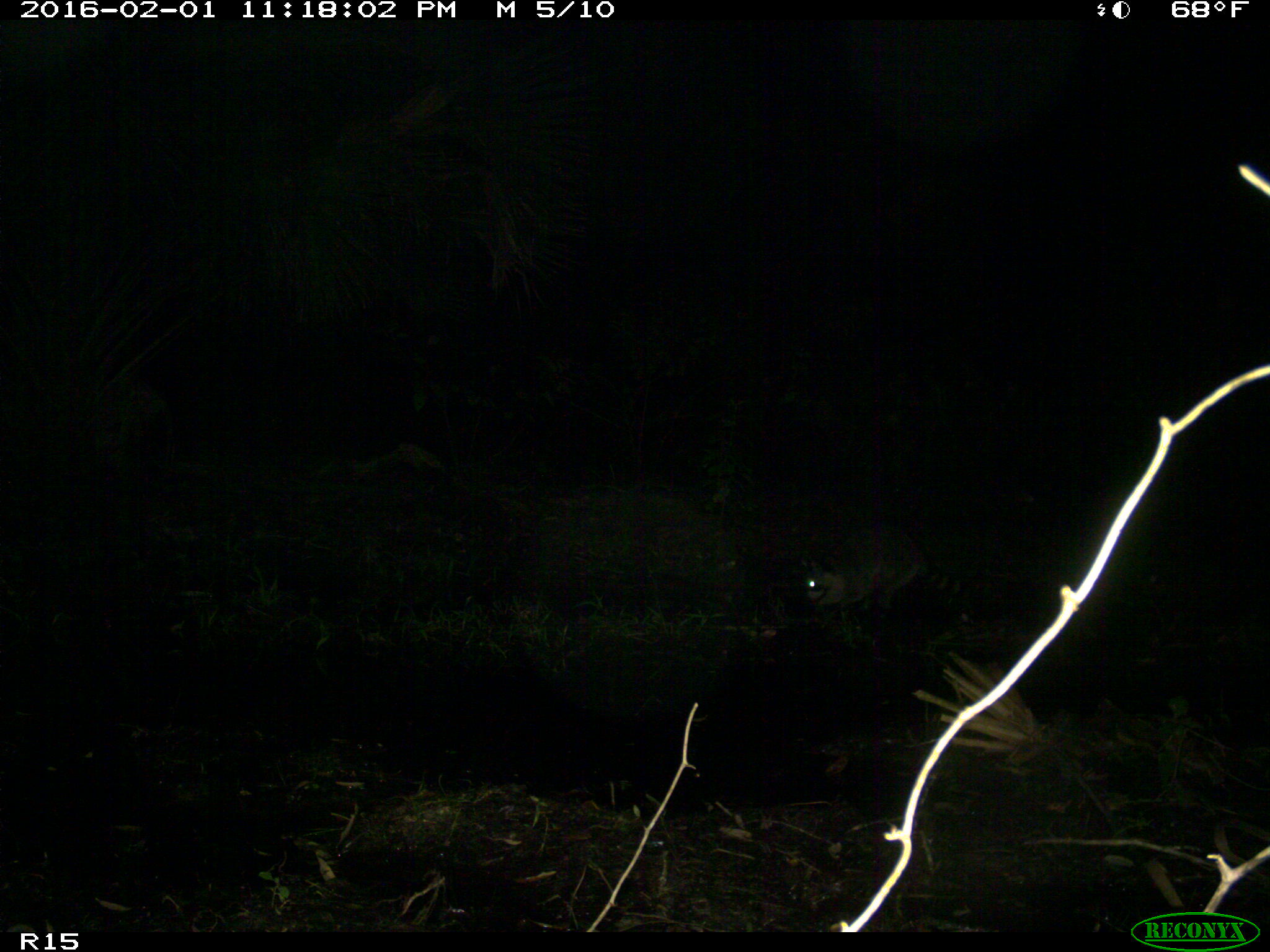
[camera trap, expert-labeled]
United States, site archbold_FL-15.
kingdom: Animalia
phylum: Chordata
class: Mammalia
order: Carnivora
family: Procyonidae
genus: Procyon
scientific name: Procyon lotor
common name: common raccoon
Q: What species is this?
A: Procyon lotor (common raccoon).